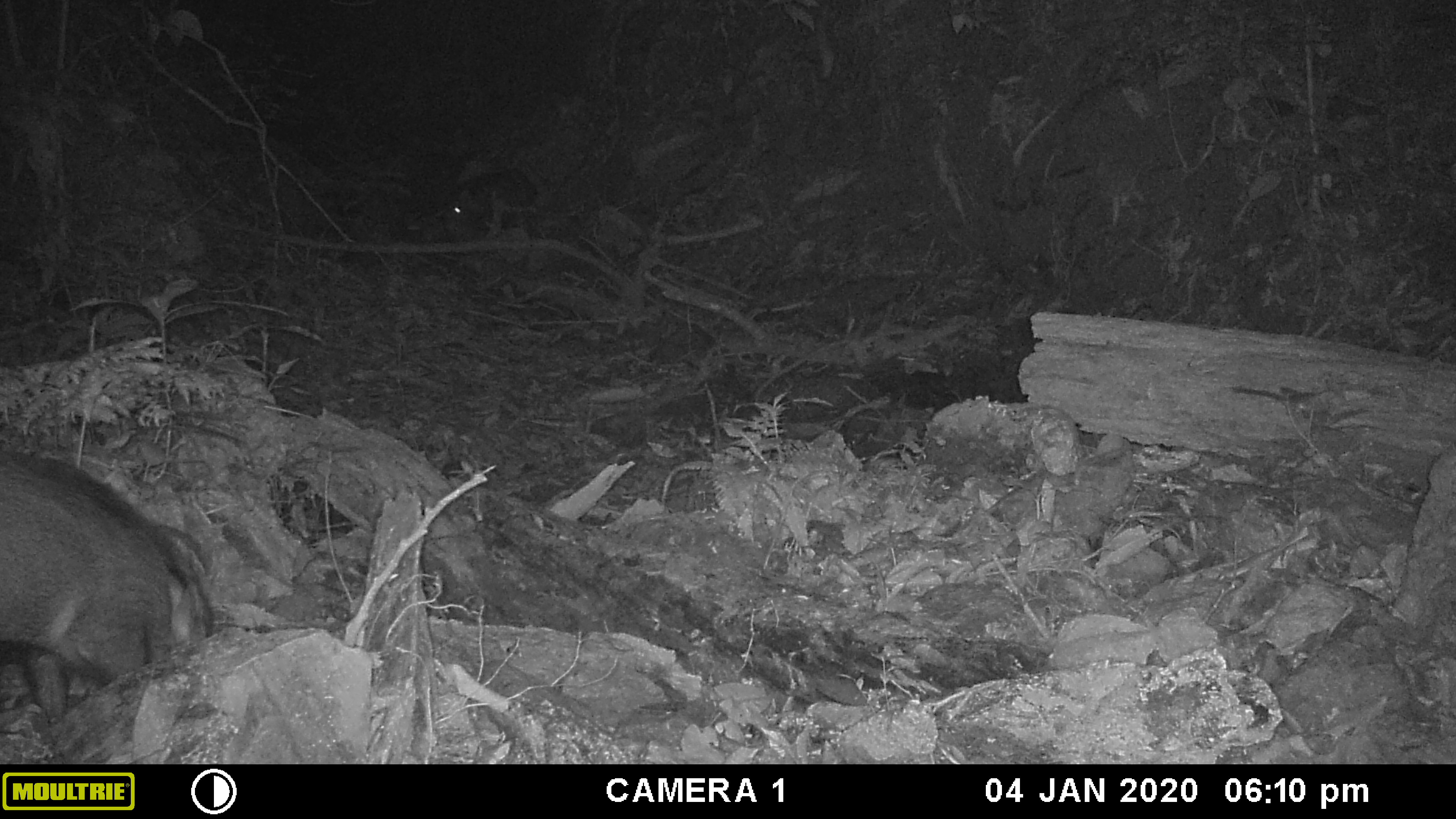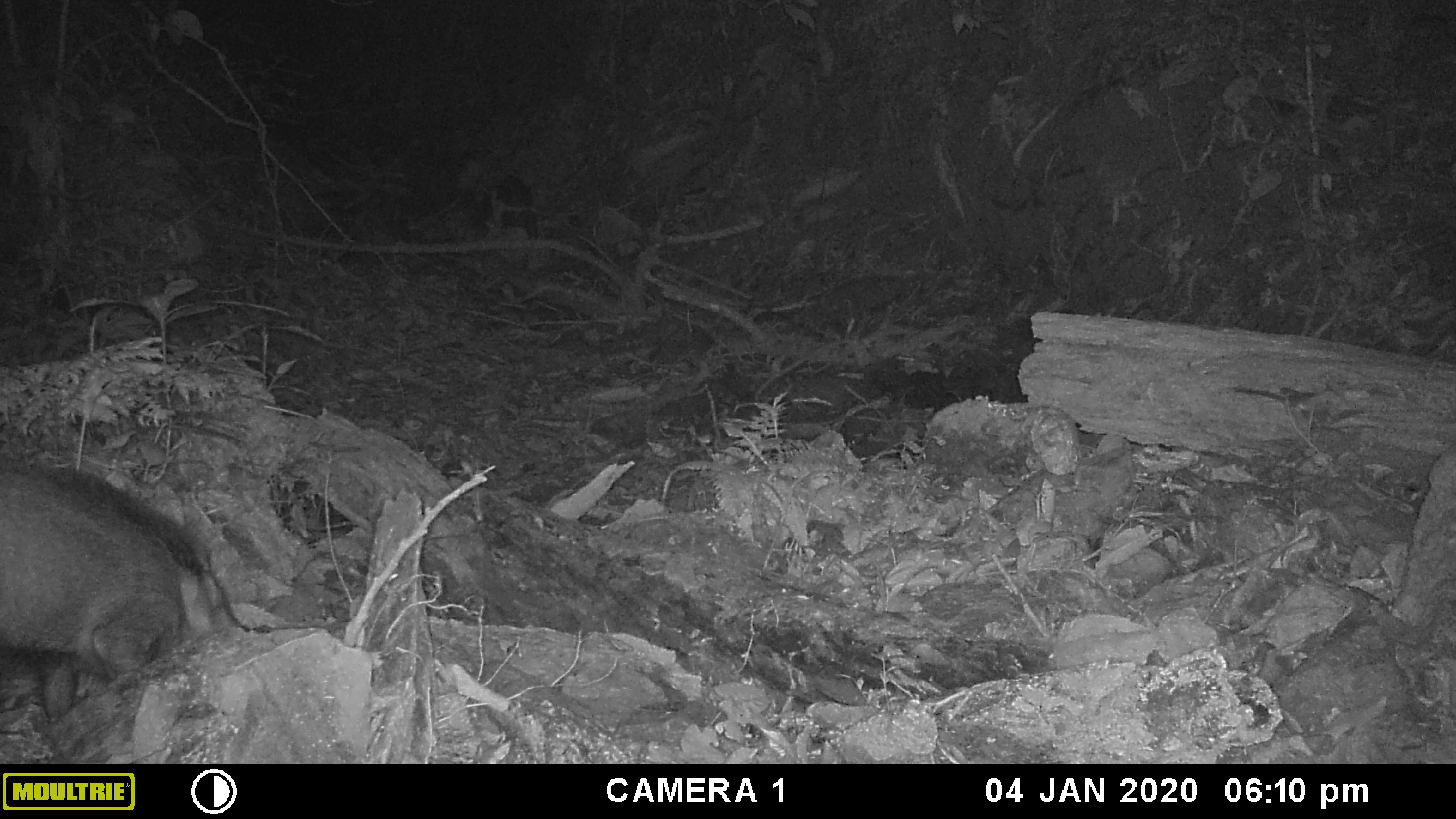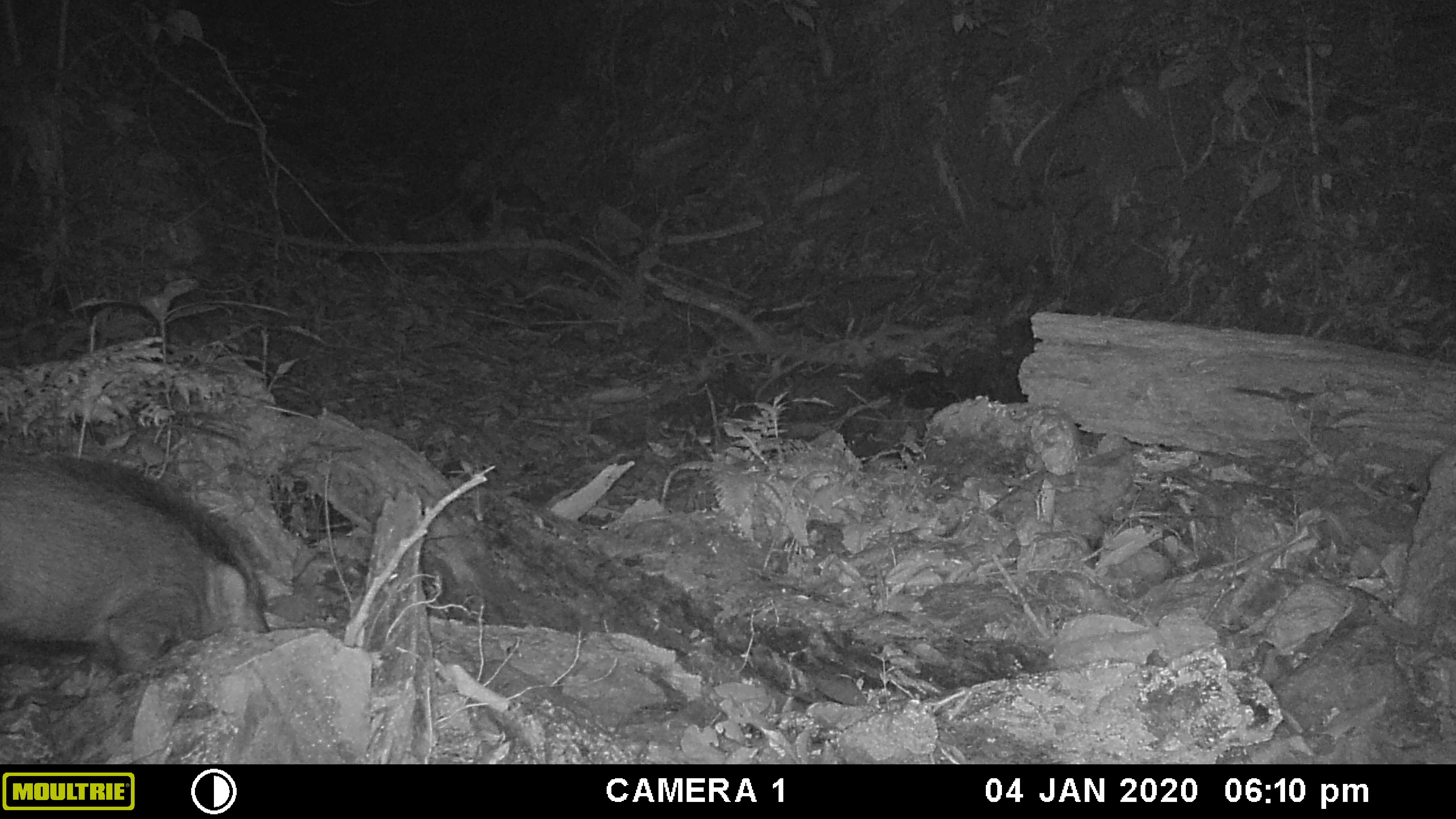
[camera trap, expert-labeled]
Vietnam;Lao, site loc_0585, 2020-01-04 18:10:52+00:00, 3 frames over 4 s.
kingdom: Animalia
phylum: Chordata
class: Mammalia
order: Artiodactyla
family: Suidae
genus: Sus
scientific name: Sus scrofa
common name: eurasian wild pig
Eurasian wild pig (Sus scrofa). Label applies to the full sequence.